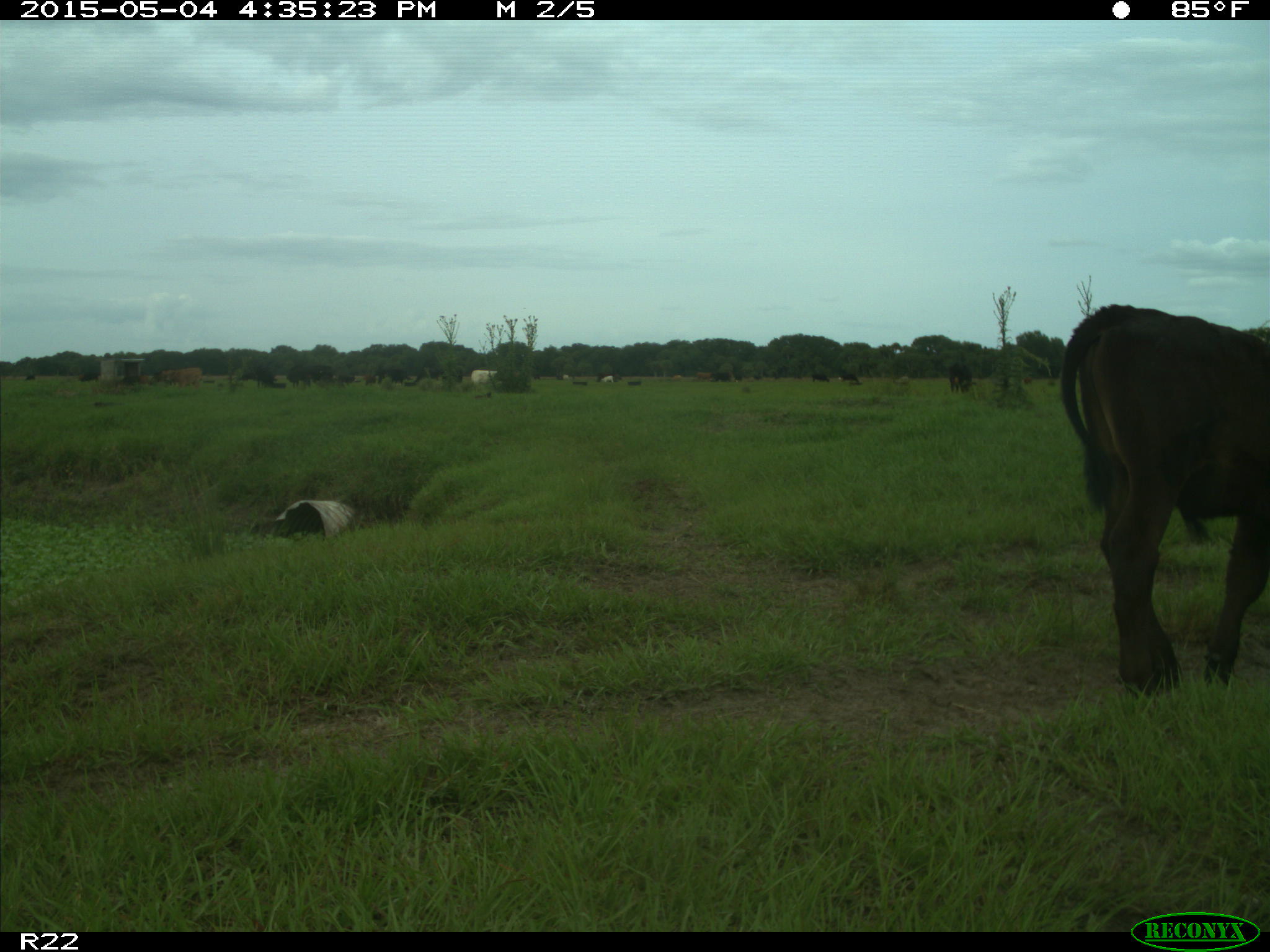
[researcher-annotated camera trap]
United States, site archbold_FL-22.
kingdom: Animalia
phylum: Chordata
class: Mammalia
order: Artiodactyla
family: Bovidae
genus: Bos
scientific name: Bos taurus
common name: domestic cow